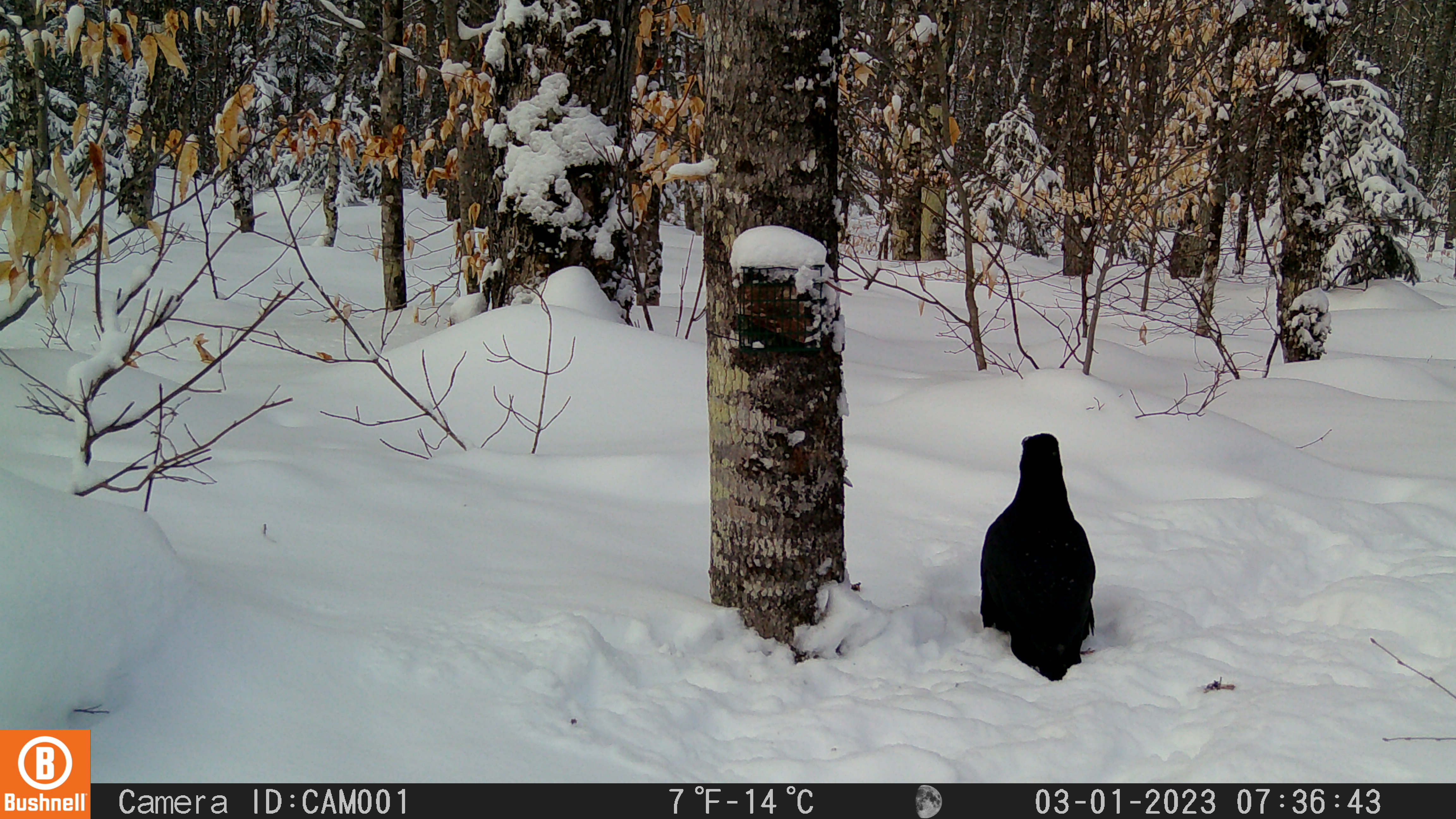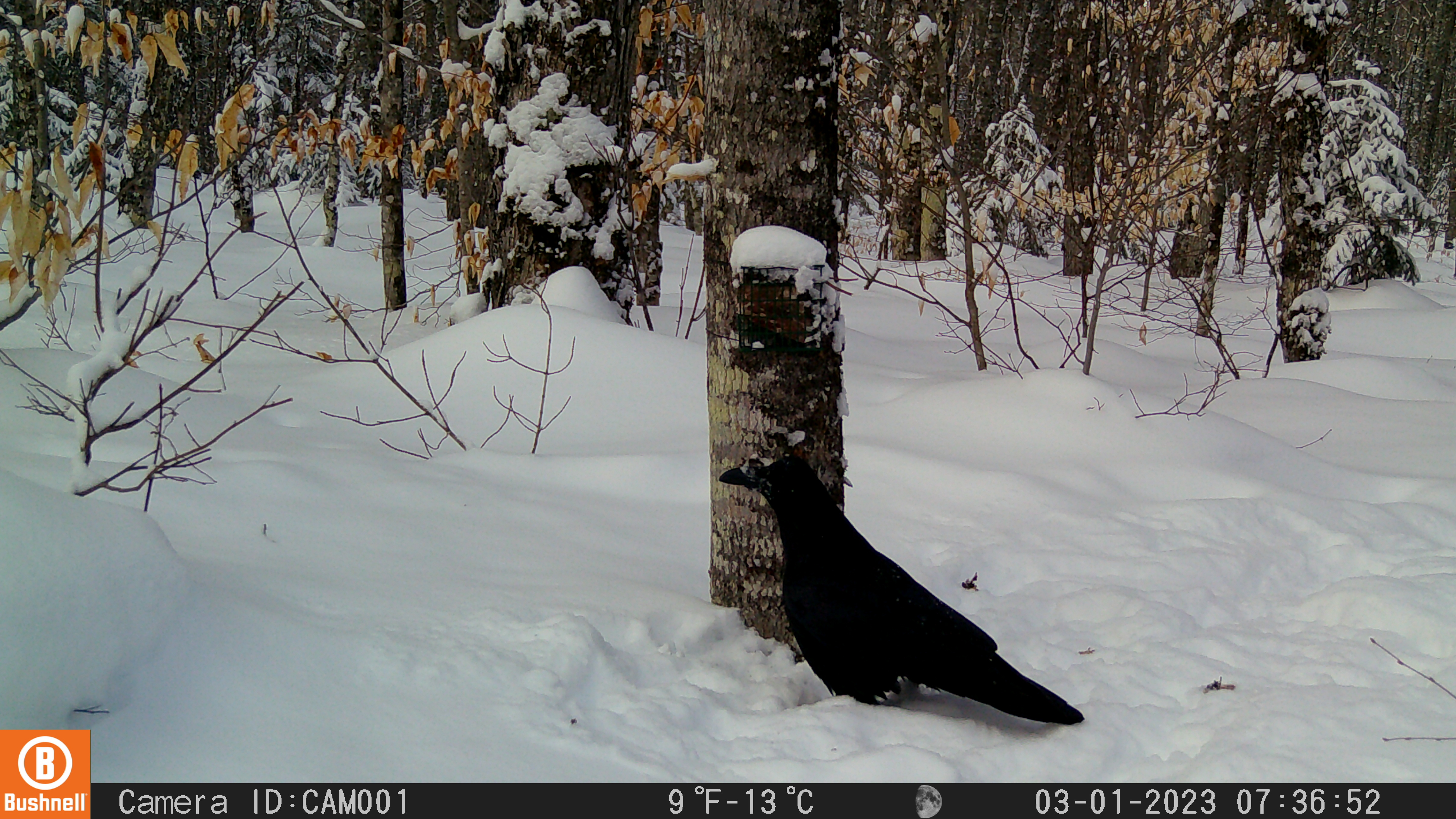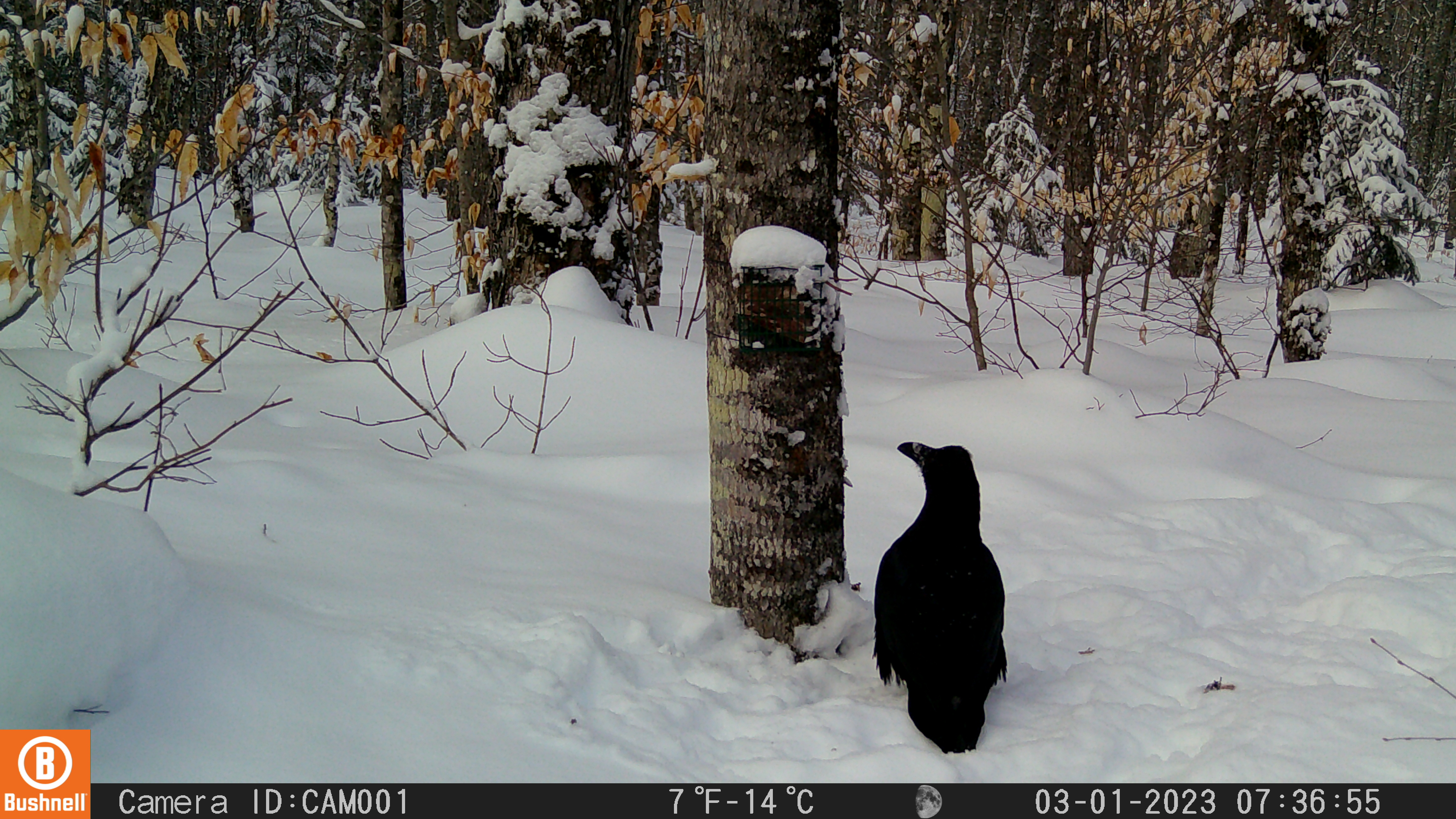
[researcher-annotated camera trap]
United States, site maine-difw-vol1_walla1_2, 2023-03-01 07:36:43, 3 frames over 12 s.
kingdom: Animalia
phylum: Chordata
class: Aves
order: Passeriformes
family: Corvidae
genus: Corvus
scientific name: Corvus corax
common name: common raven